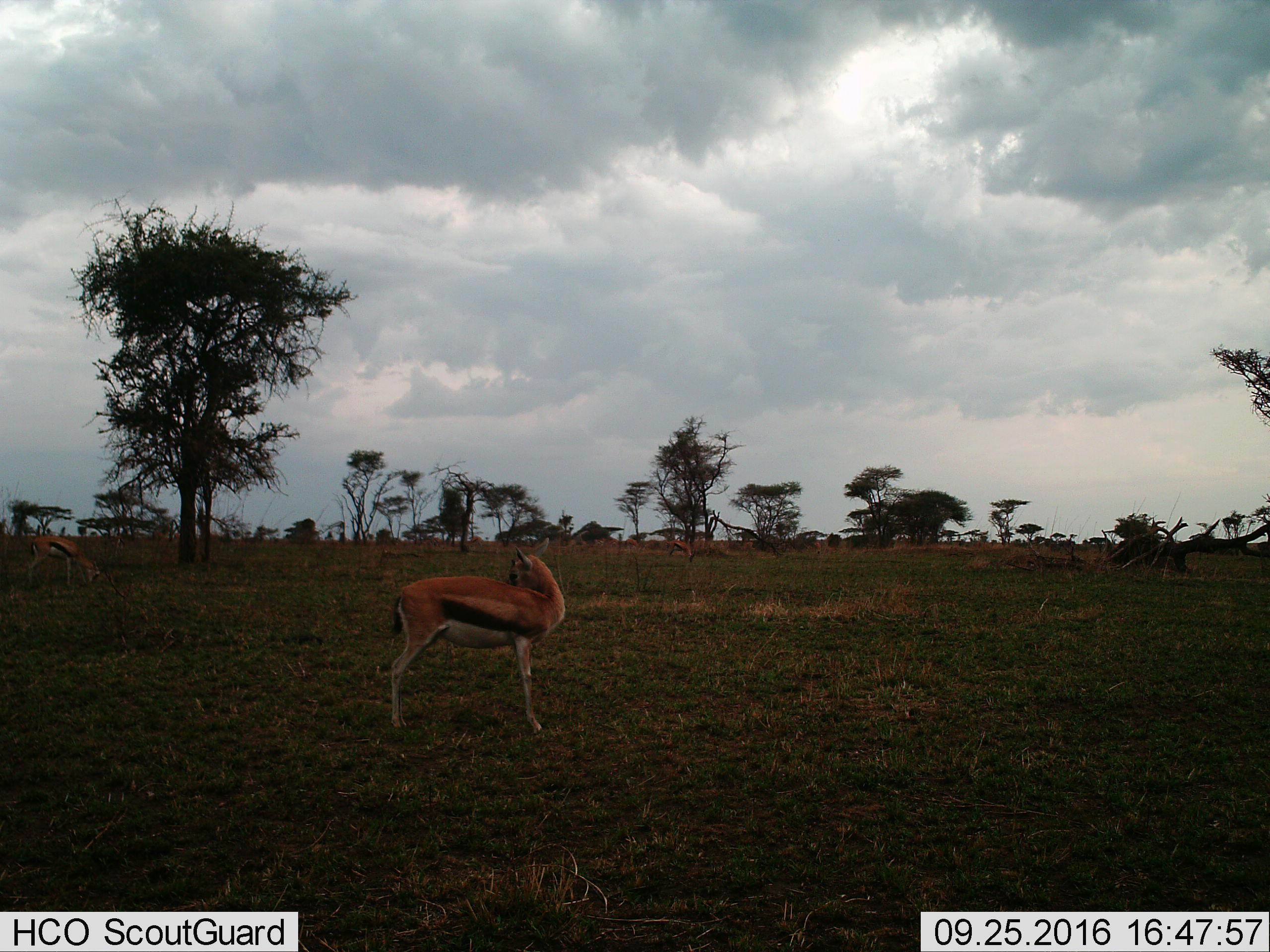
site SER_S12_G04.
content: unidentified animal